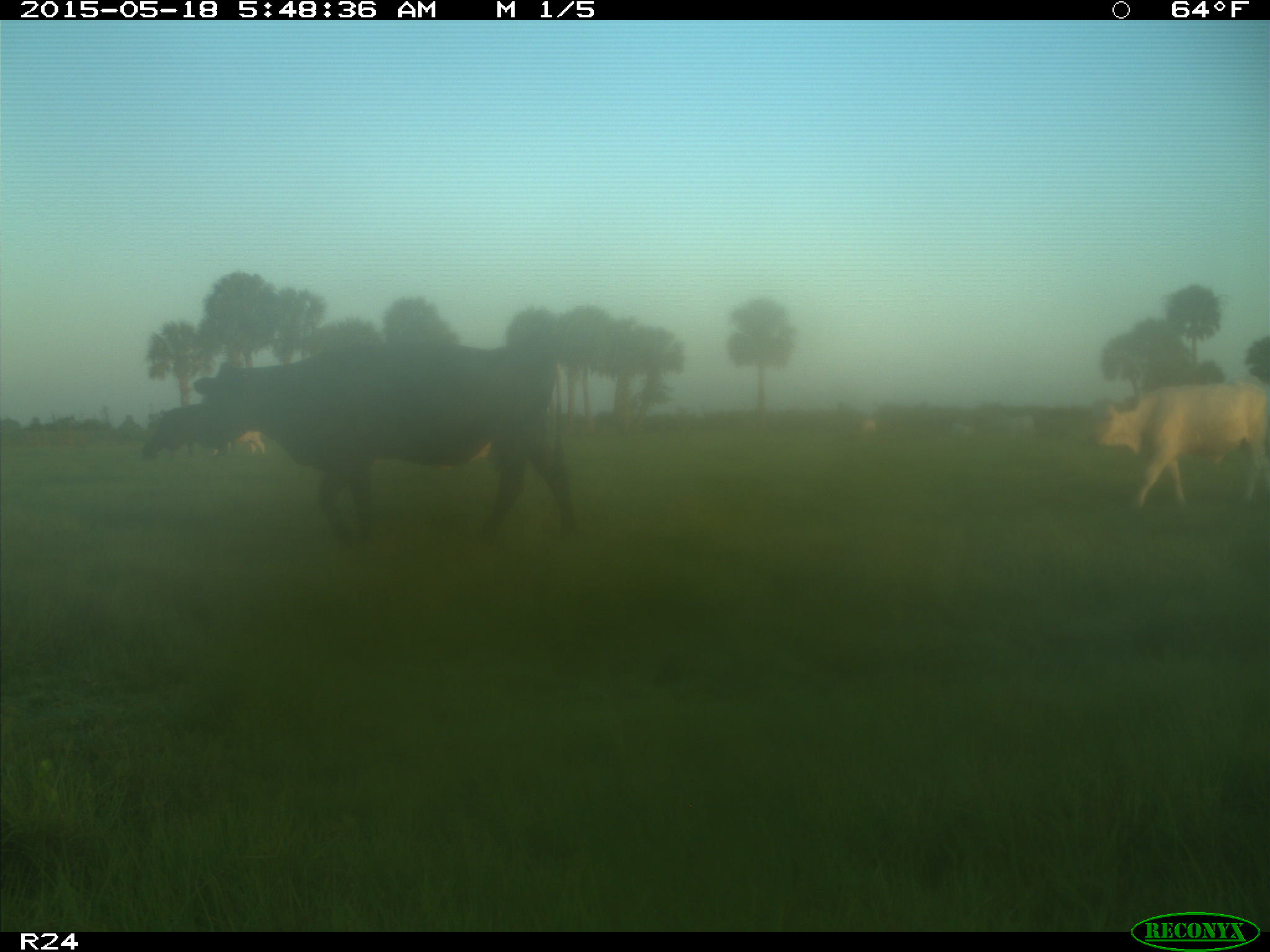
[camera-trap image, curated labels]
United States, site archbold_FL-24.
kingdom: Animalia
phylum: Chordata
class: Mammalia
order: Artiodactyla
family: Bovidae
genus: Bos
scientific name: Bos taurus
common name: domestic cow